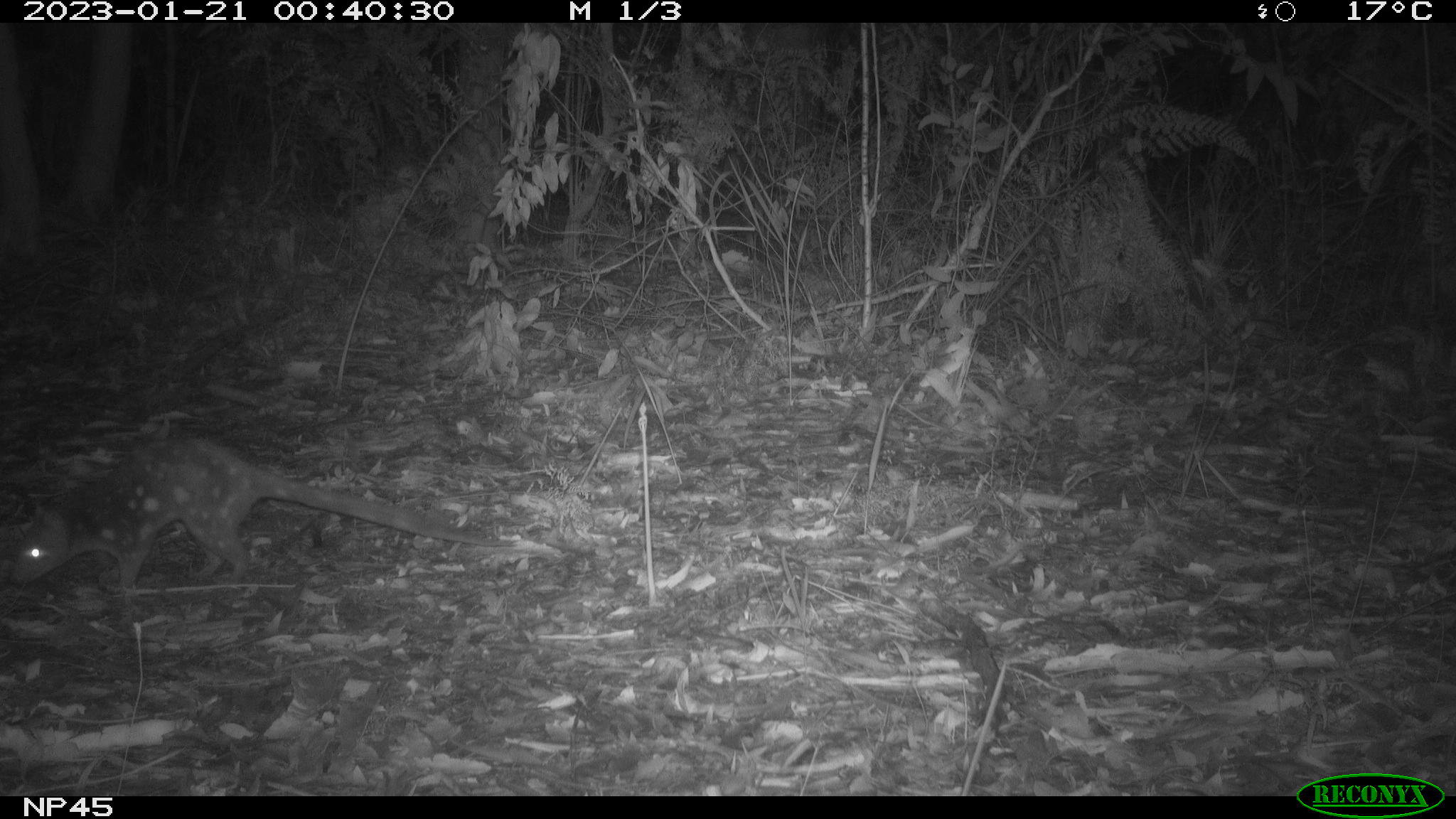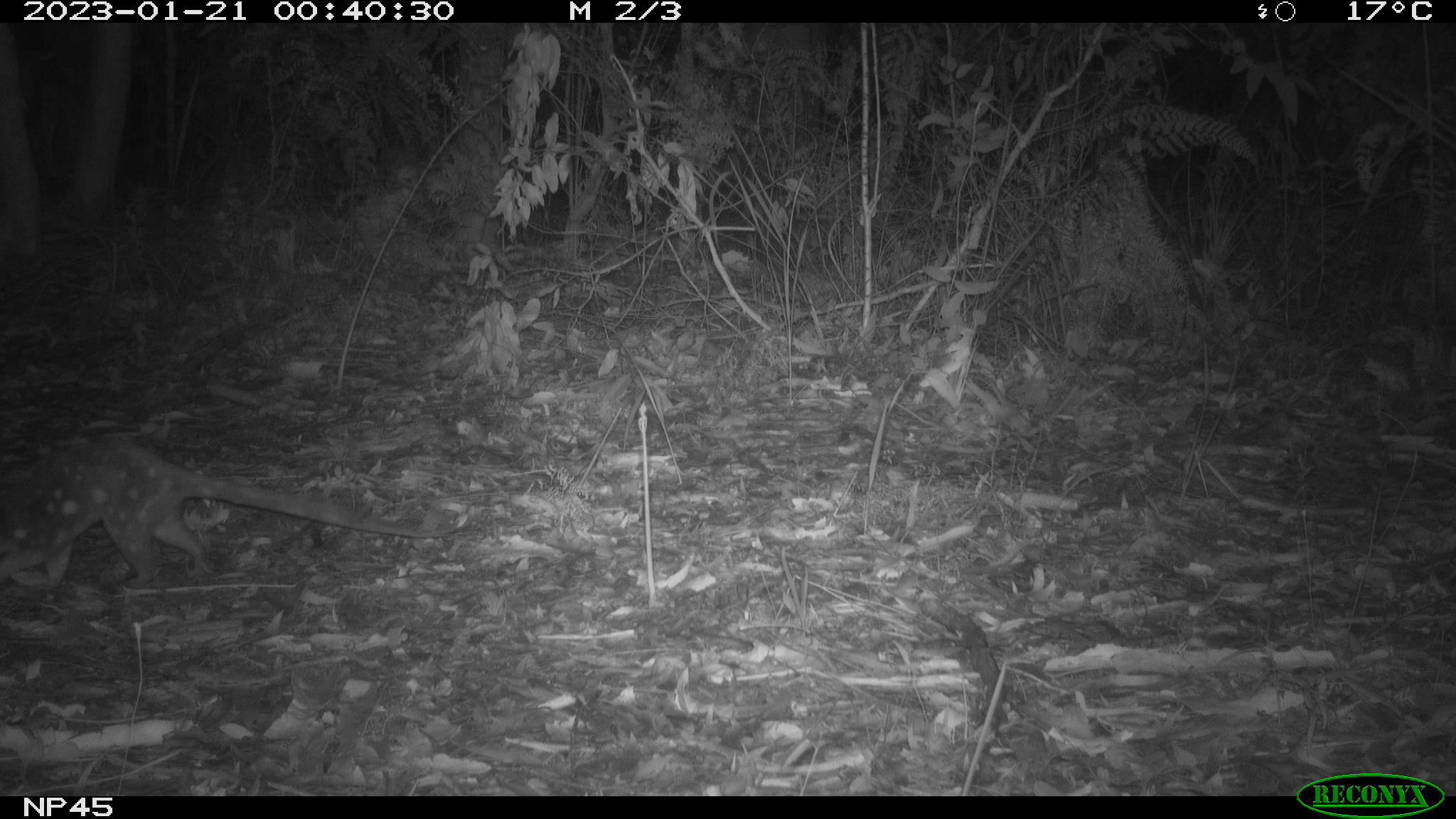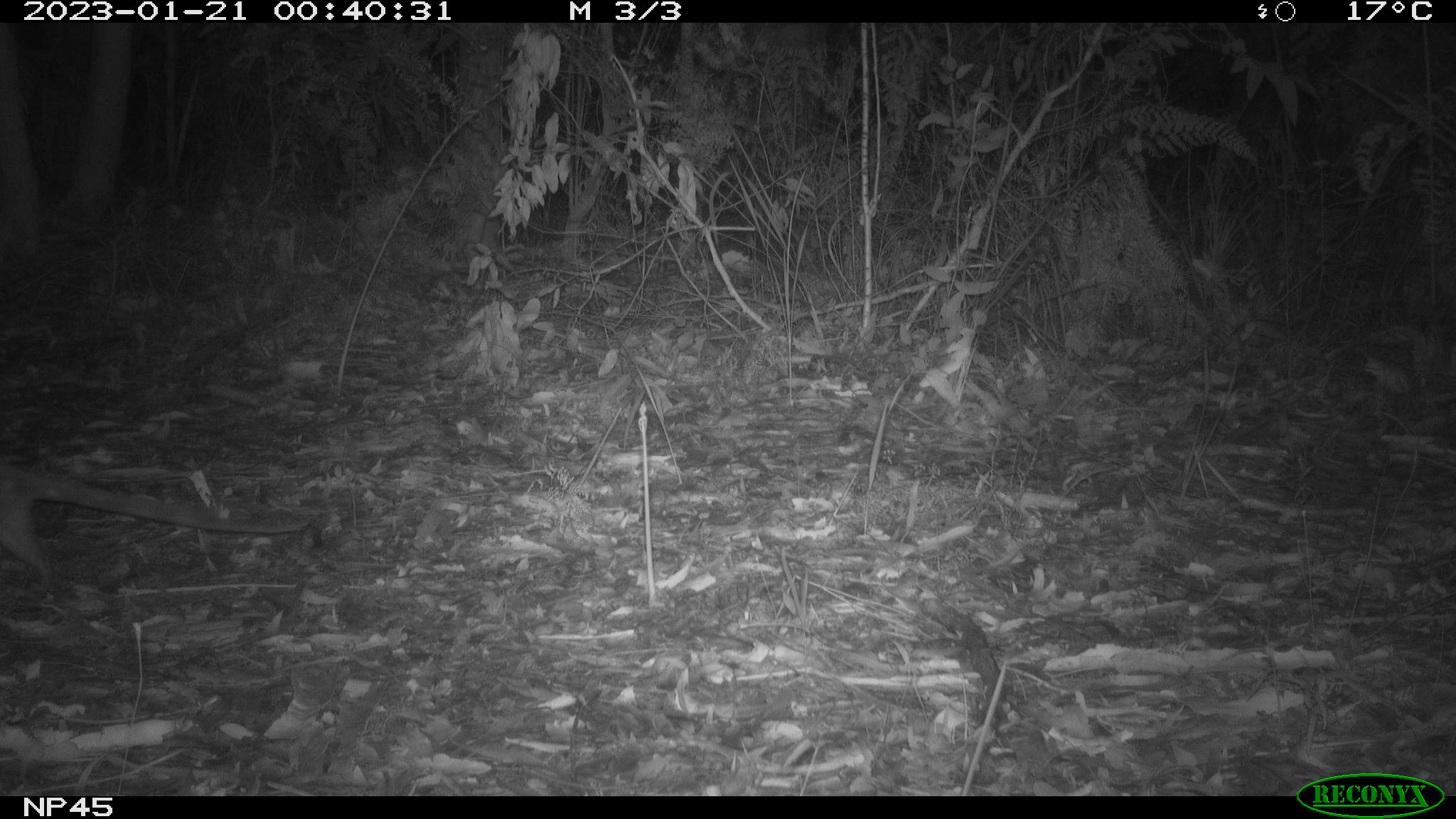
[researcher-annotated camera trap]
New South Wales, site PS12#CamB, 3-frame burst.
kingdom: Animalia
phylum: Chordata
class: Mammalia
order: Dasyuromorphia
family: Dasyuridae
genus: Dasyurus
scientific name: Dasyurus maculatus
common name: spotted-tailed quoll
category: quoll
Quoll (spotted-tailed quoll) (Dasyurus maculatus).